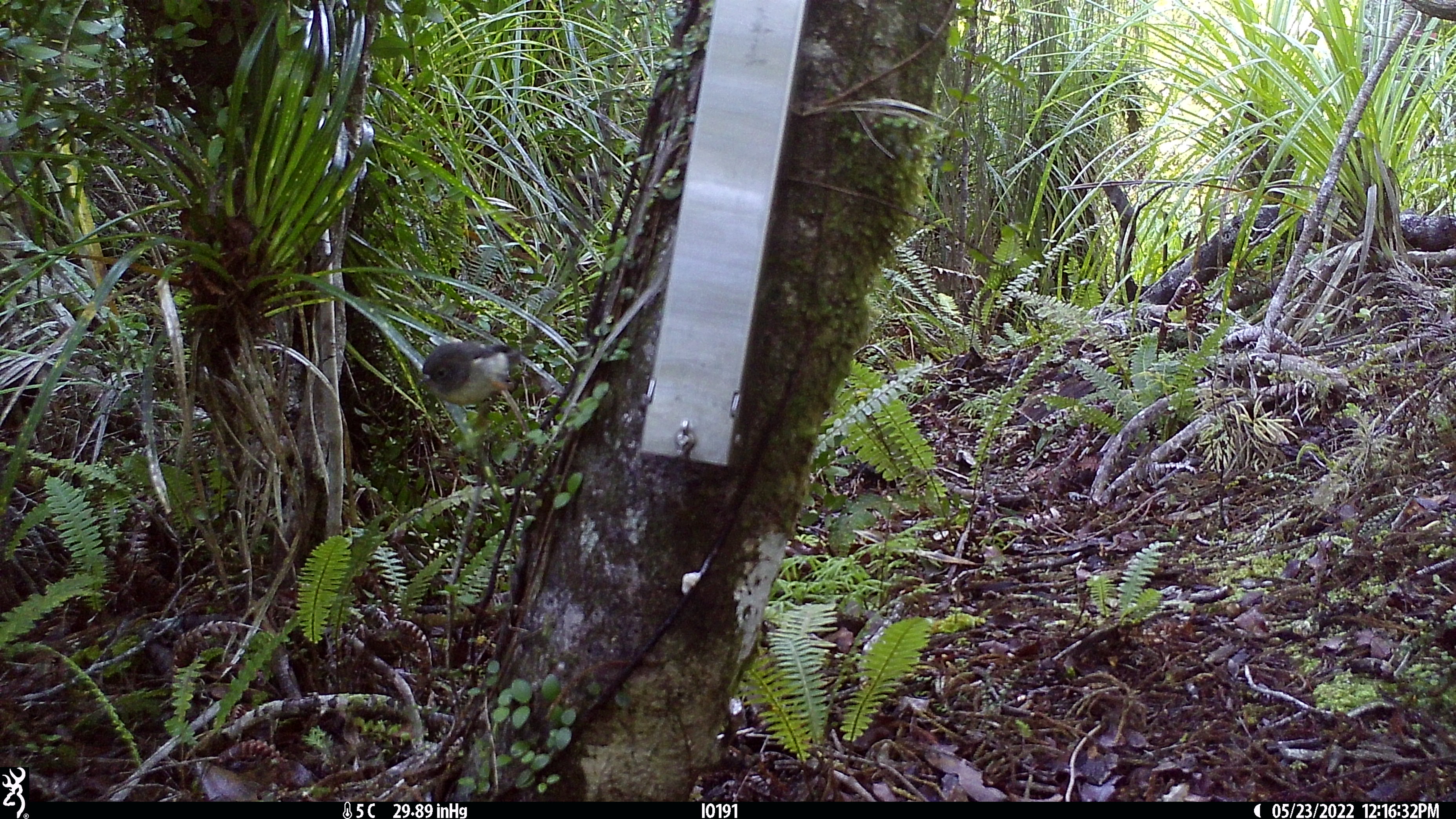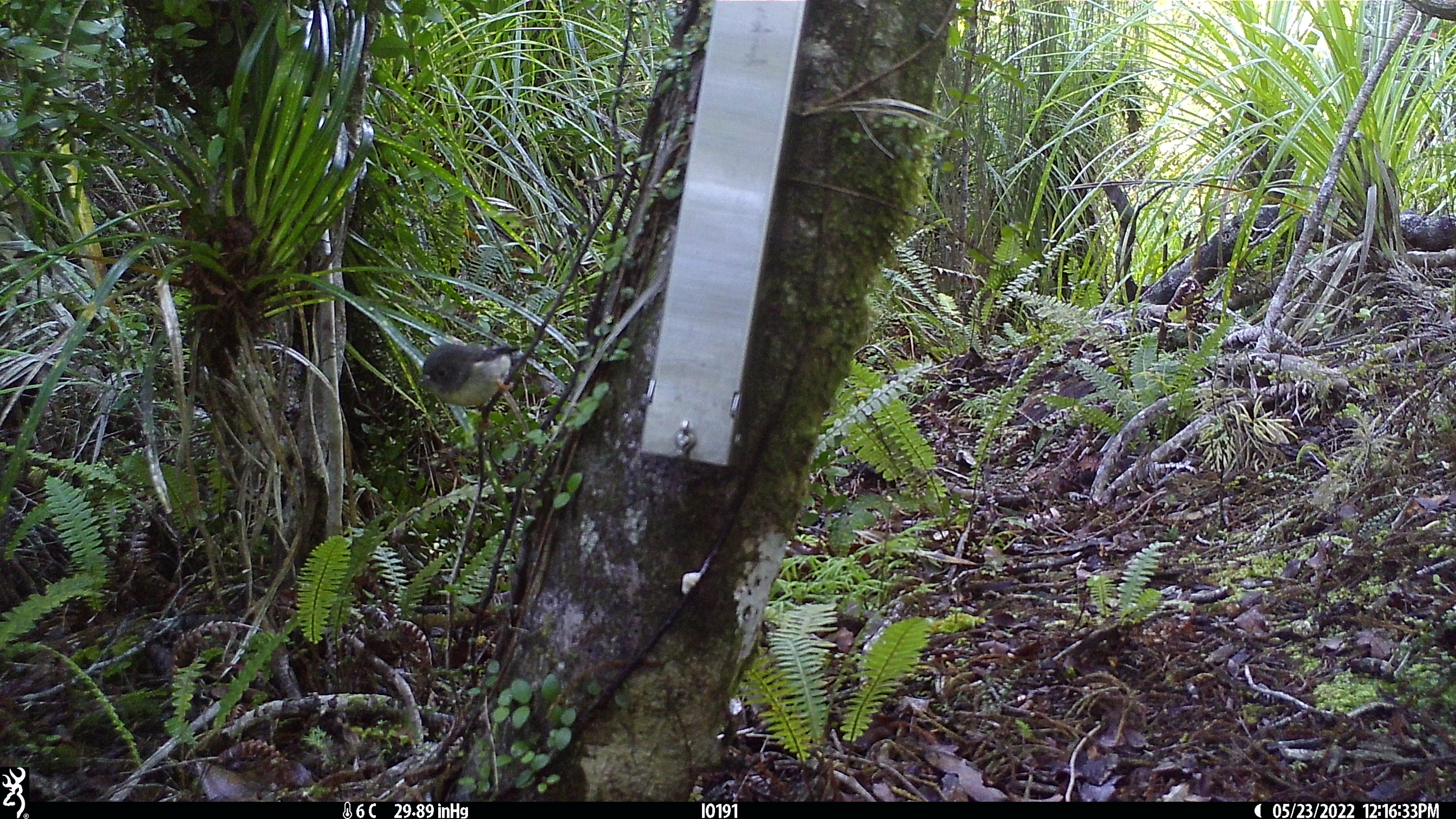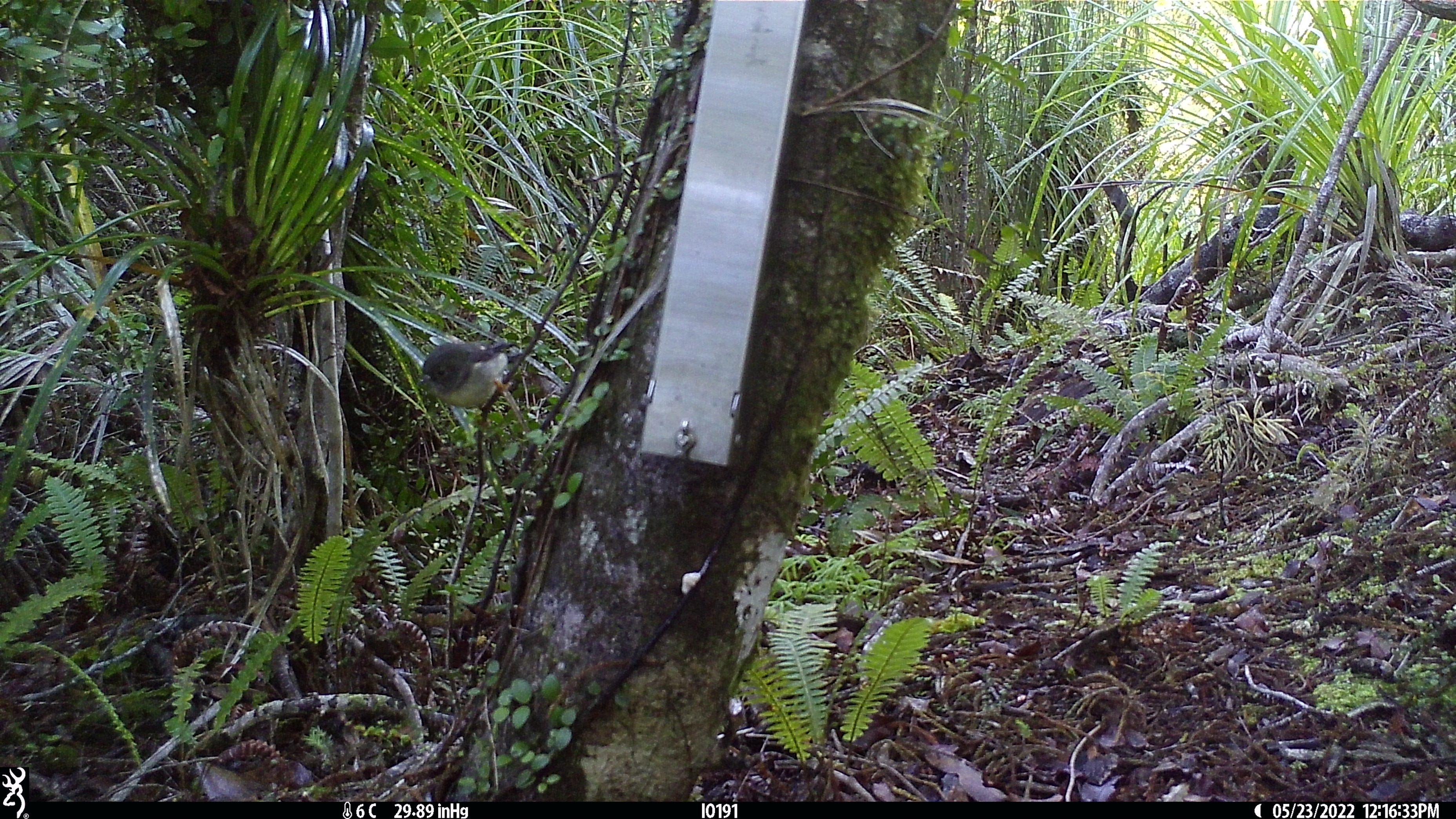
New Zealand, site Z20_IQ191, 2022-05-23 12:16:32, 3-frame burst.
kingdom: Animalia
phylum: Chordata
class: Aves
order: Passeriformes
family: Petroicidae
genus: Petroica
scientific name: Petroica macrocephala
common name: tomtit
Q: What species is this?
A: Tomtit (Petroica macrocephala).